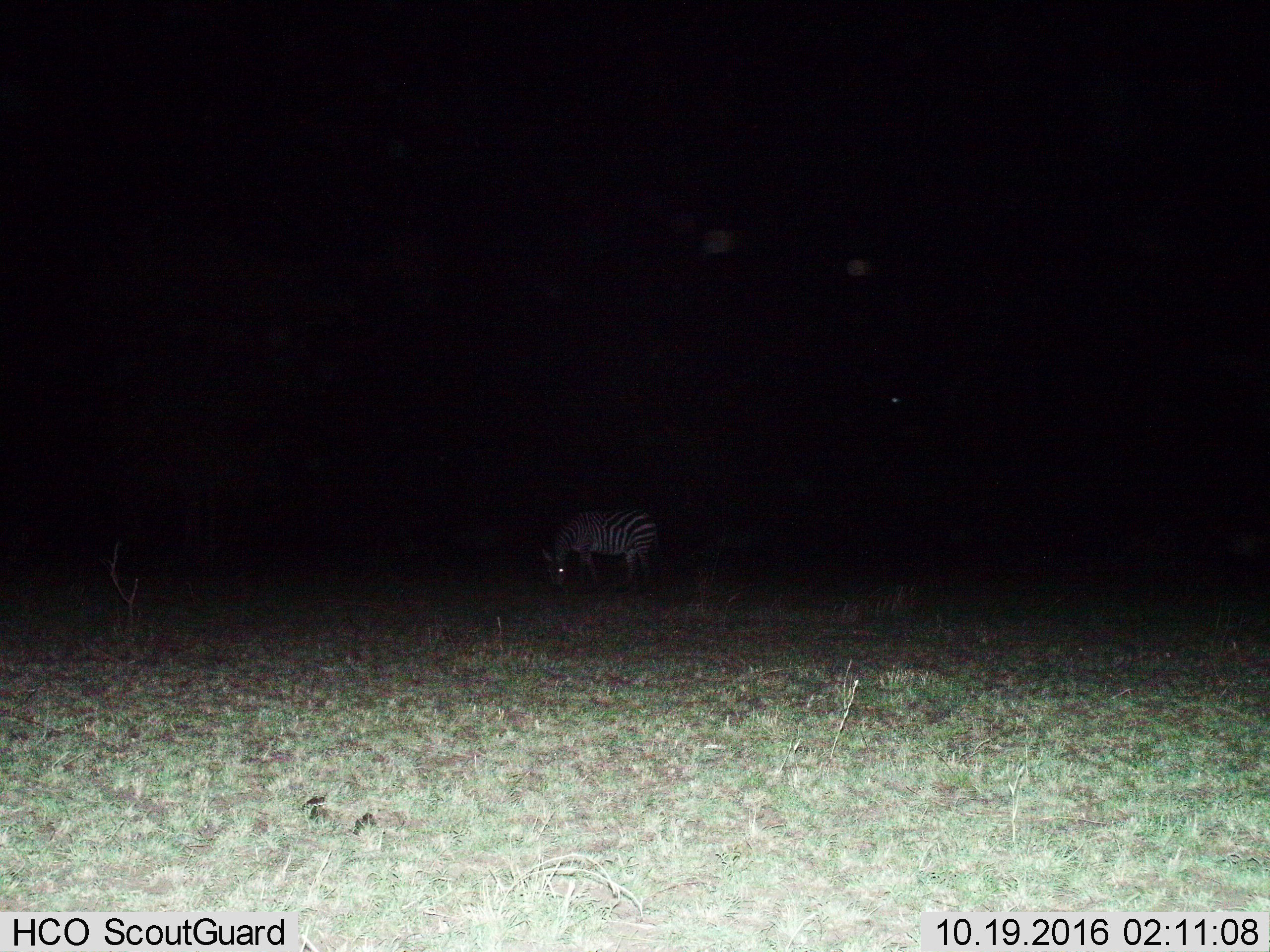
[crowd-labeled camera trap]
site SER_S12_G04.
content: unidentified animal